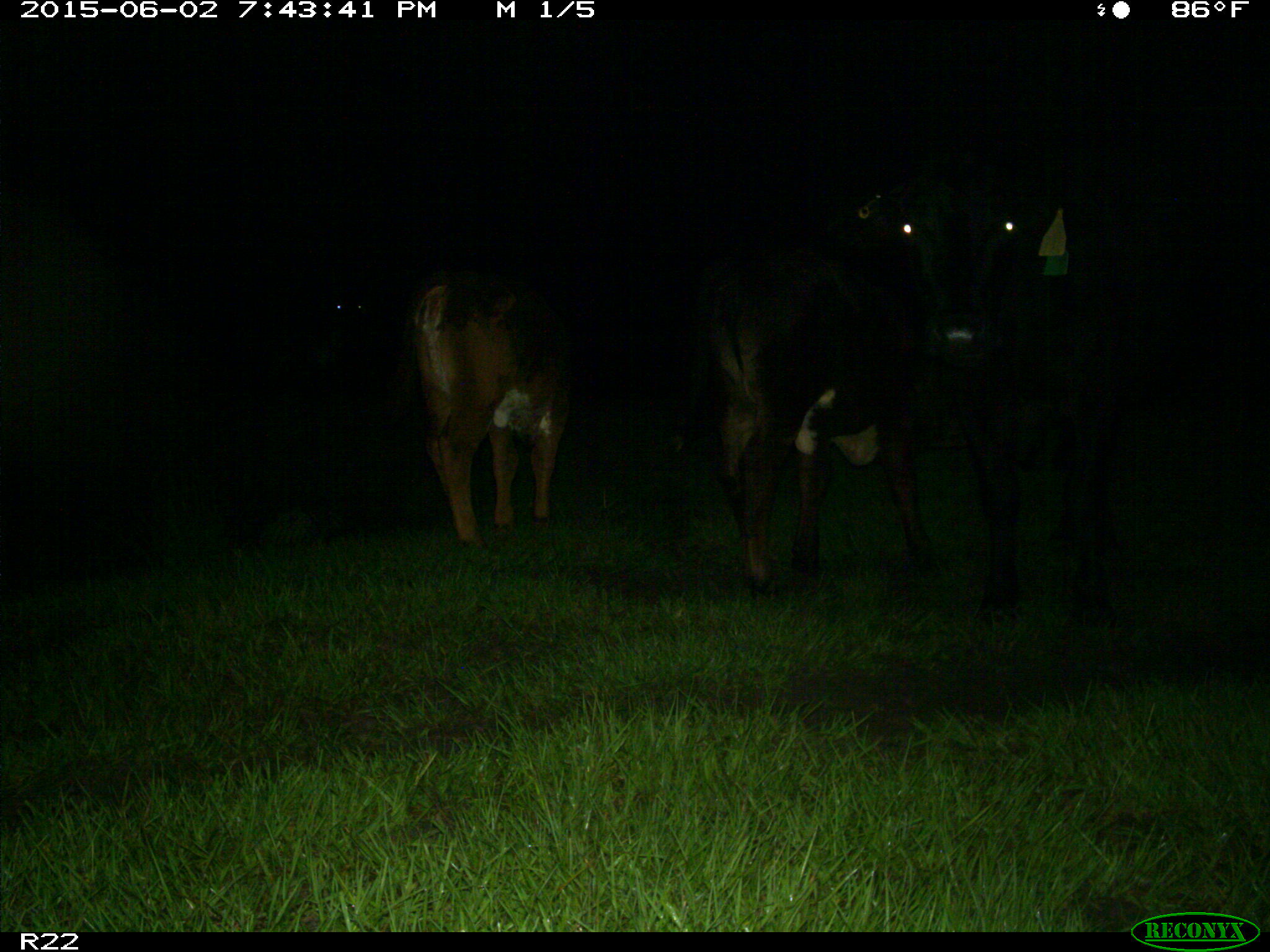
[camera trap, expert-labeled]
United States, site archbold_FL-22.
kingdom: Animalia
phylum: Chordata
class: Mammalia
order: Artiodactyla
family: Bovidae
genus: Bos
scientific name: Bos taurus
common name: domestic cow